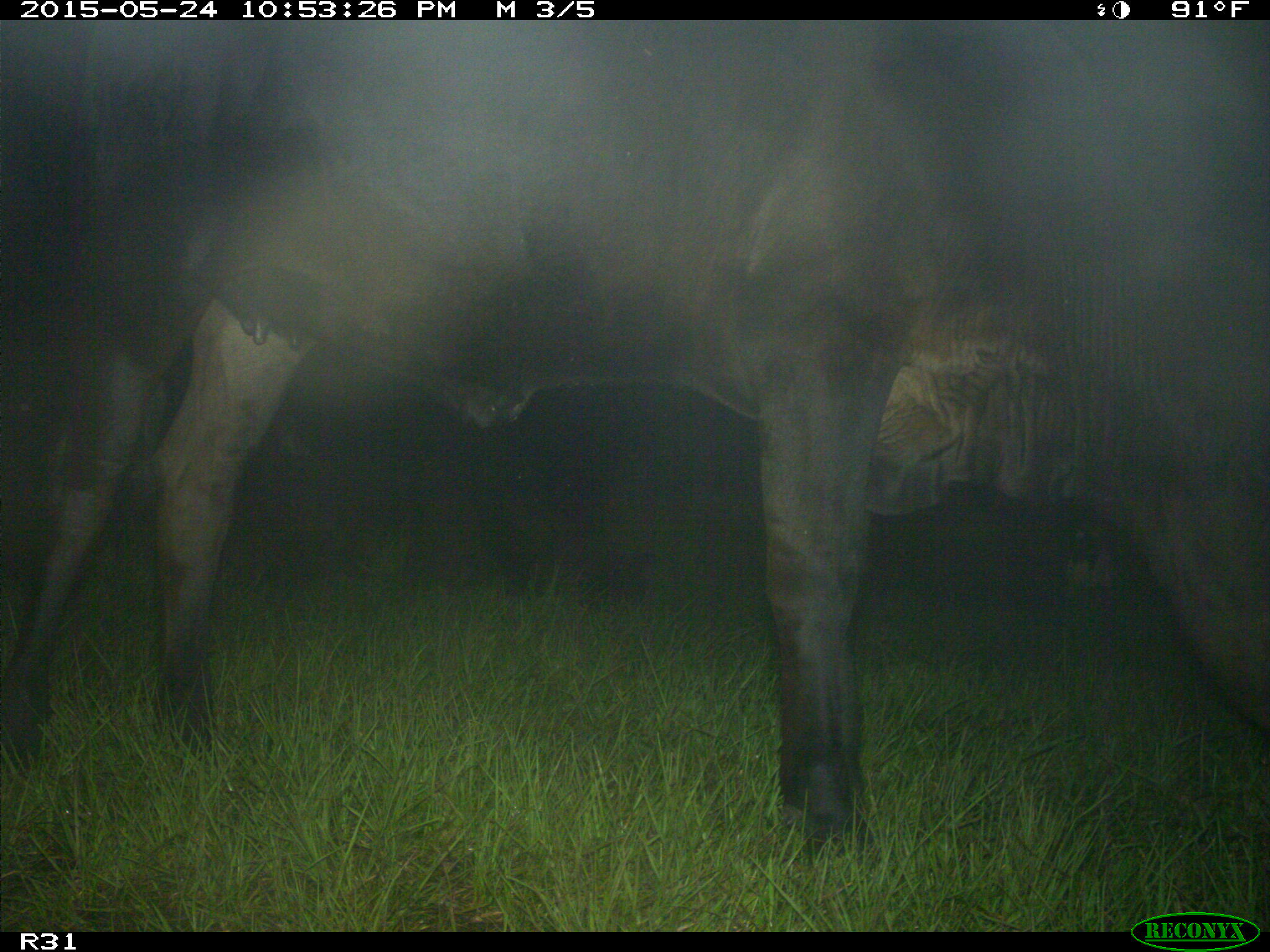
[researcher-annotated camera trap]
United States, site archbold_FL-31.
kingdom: Animalia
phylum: Chordata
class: Mammalia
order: Artiodactyla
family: Bovidae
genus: Bos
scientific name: Bos taurus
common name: domestic cow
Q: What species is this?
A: Bos taurus (domestic cow).